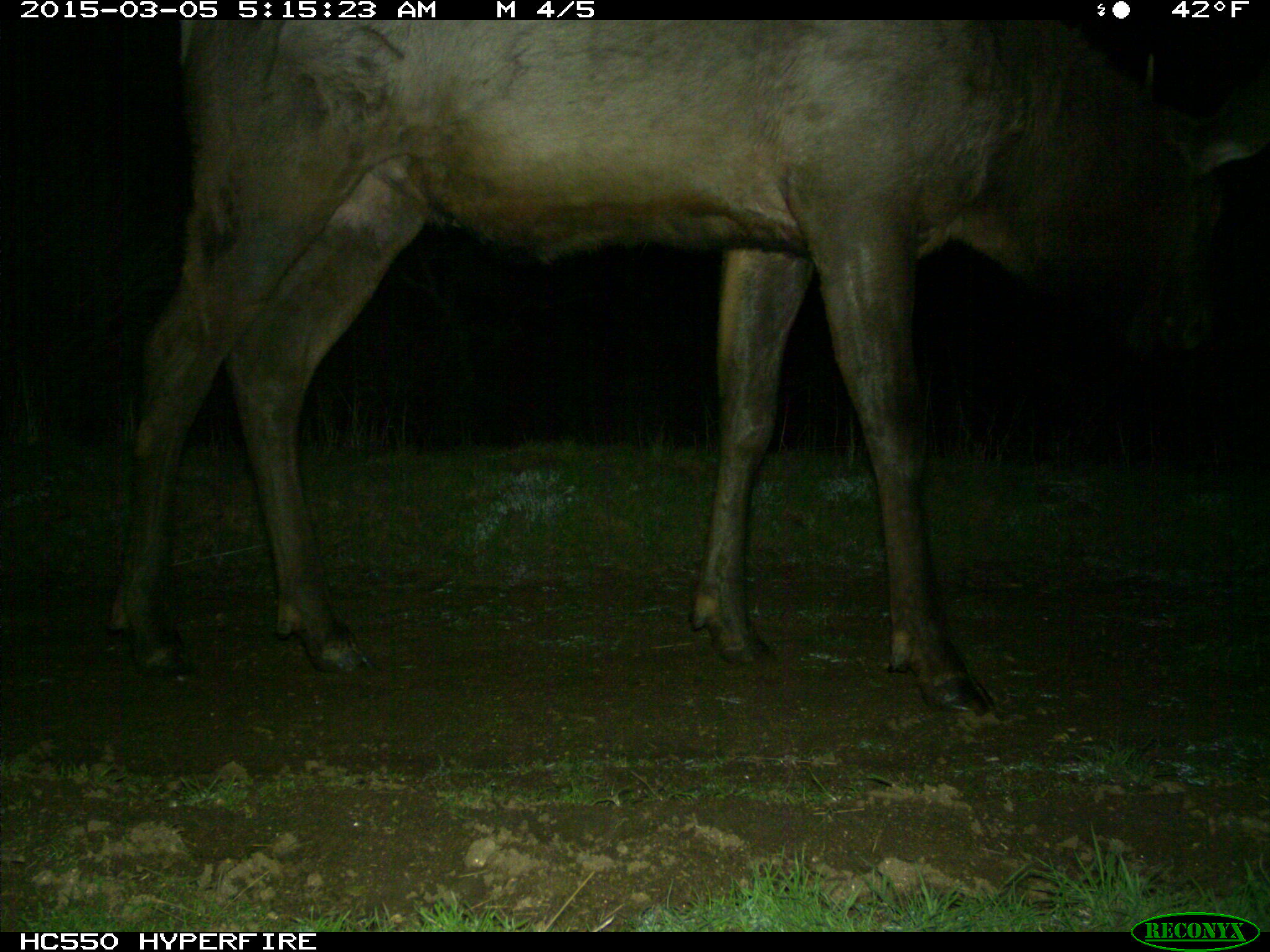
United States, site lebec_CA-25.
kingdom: Animalia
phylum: Chordata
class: Mammalia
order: Artiodactyla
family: Cervidae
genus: Cervus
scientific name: Cervus canadensis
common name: elk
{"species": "Cervus canadensis (elk)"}